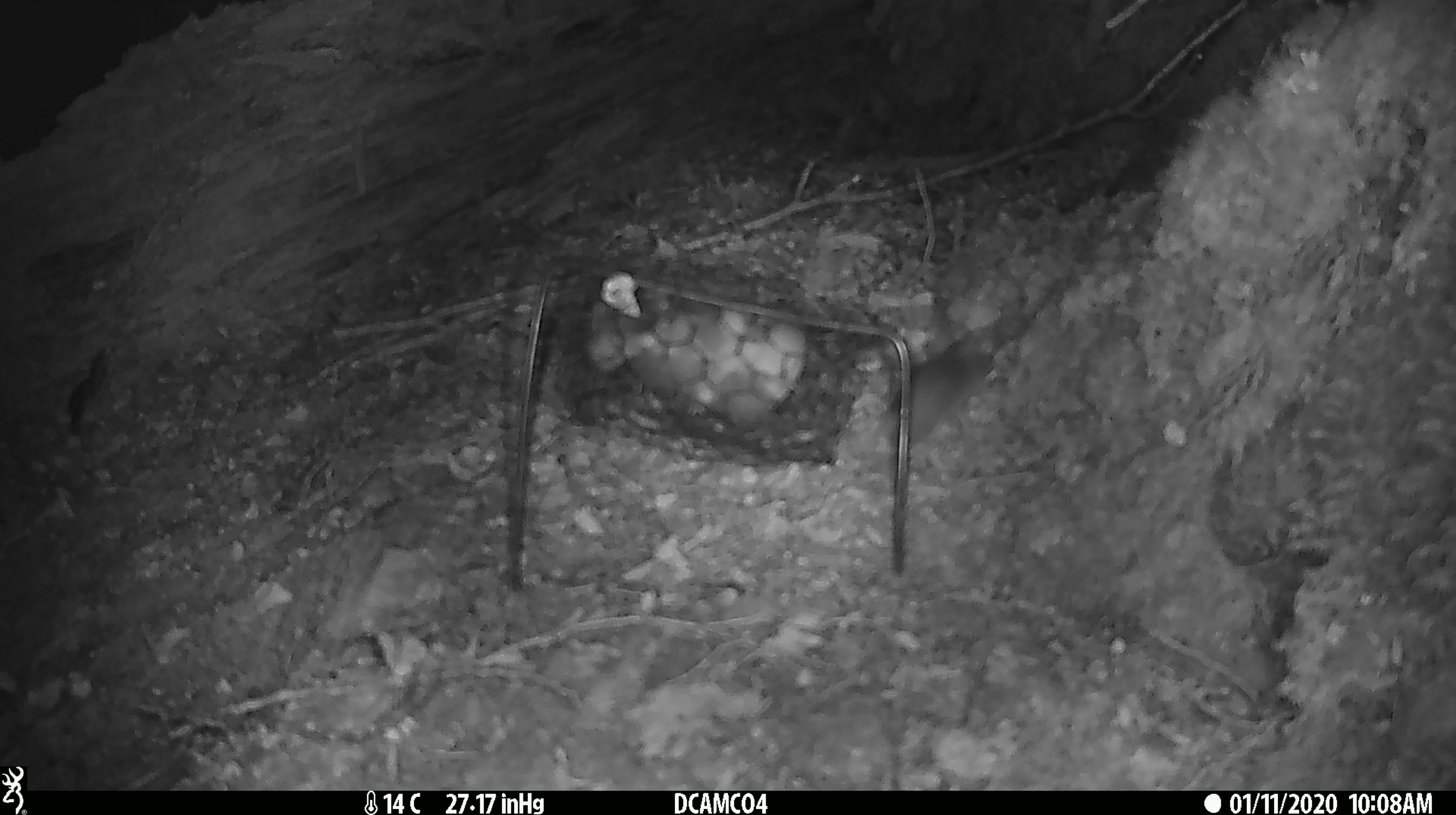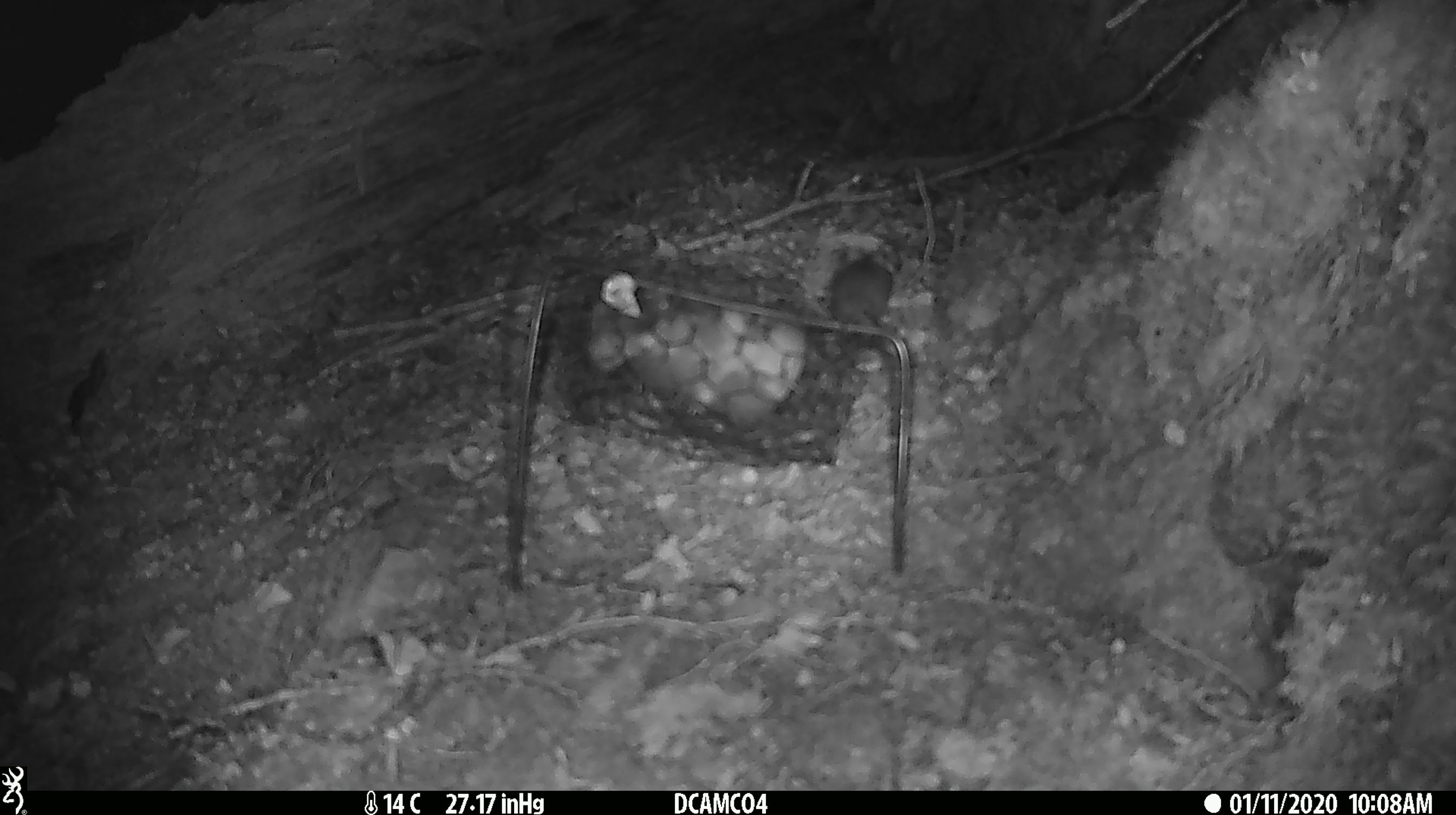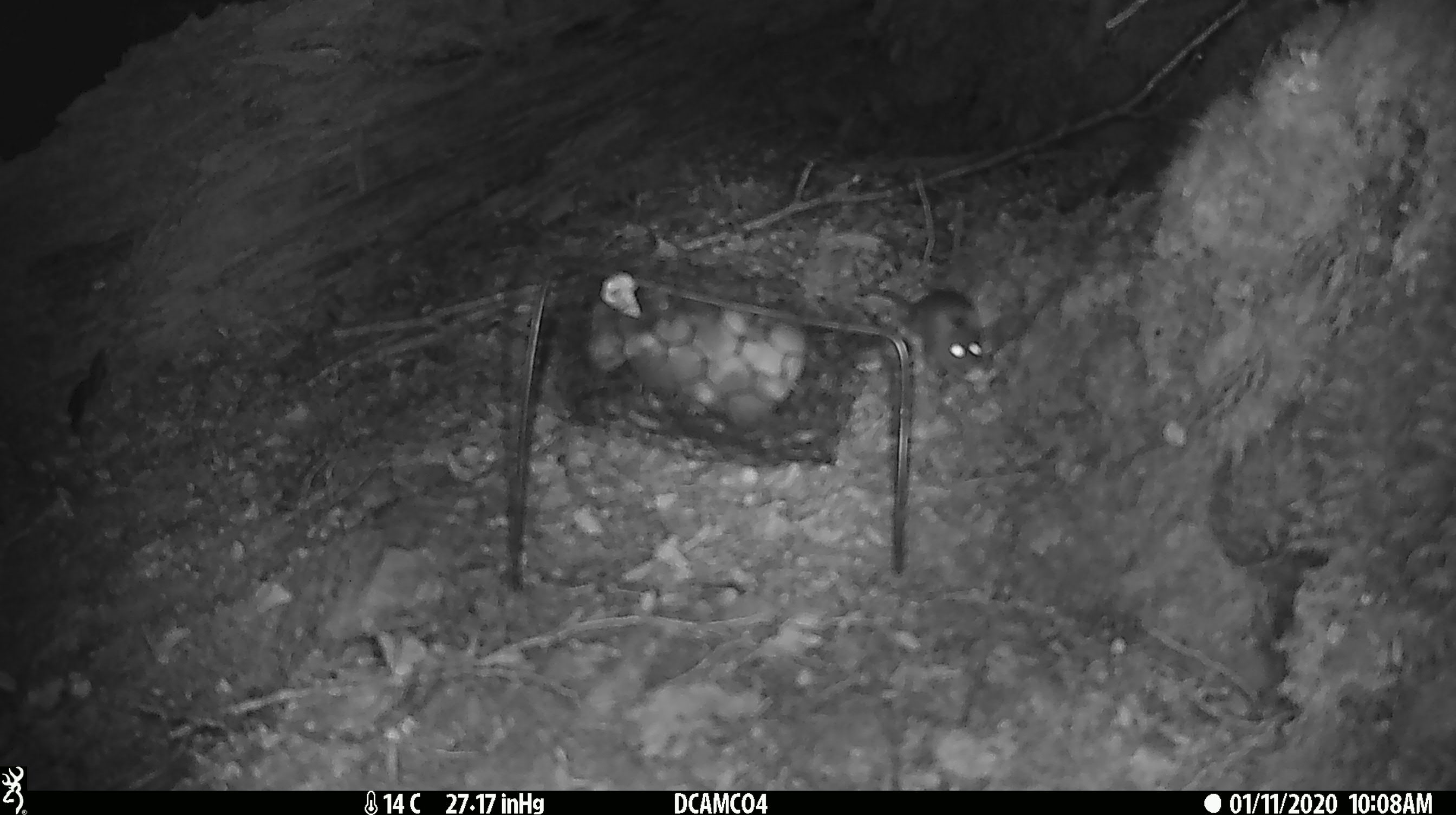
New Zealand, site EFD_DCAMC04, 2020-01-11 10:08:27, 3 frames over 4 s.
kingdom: Animalia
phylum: Chordata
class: Mammalia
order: Rodentia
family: Muridae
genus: Mus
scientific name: Mus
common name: mouse